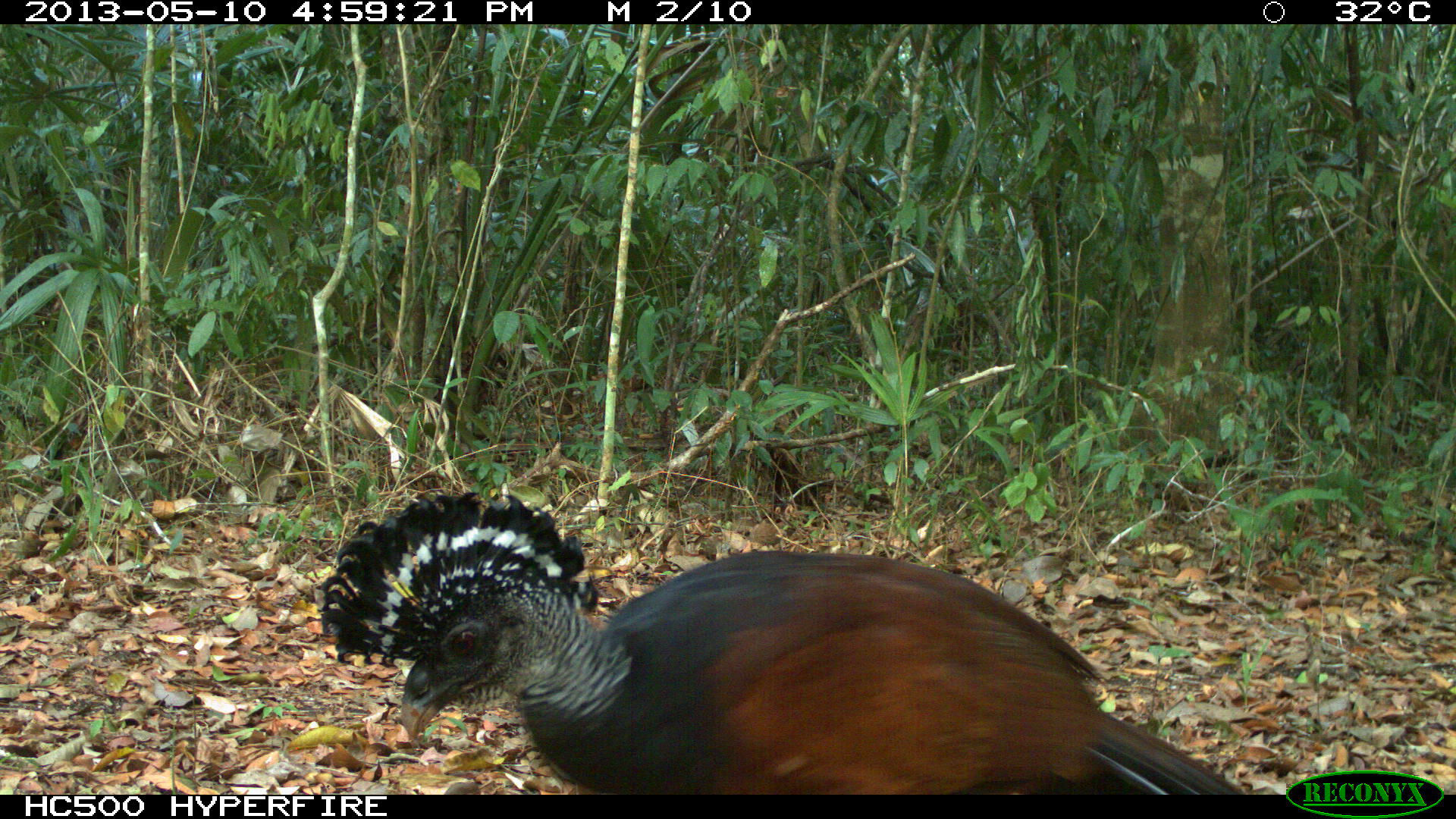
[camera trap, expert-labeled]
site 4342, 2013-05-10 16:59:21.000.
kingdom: Animalia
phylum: Chordata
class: Aves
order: Galliformes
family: Cracidae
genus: Crax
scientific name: Crax rubra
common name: great curassow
Crax rubra (great curassow), count 1, sex female.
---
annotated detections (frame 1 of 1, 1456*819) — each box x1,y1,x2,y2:
crax rubra: 313,486,1257,797